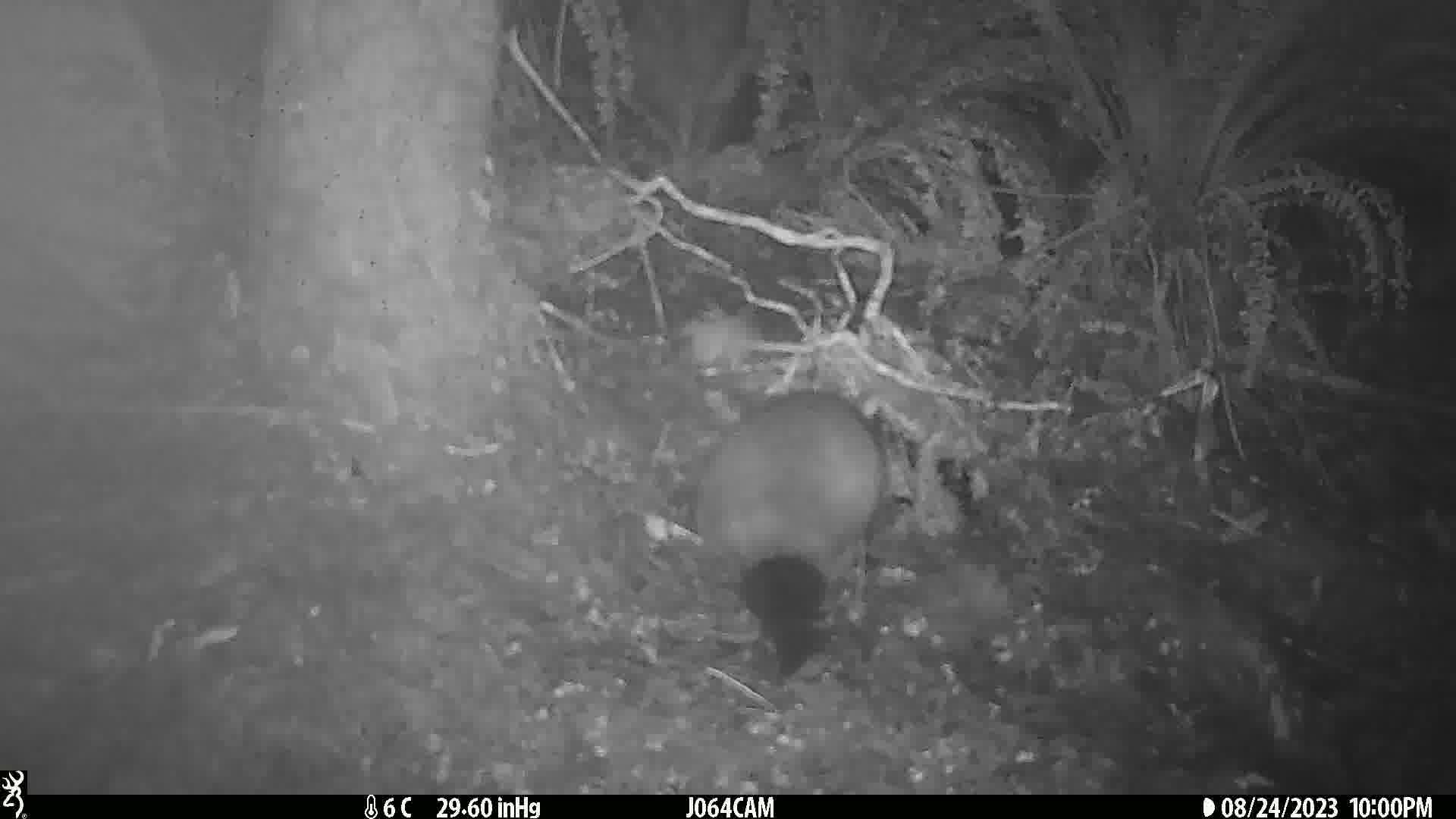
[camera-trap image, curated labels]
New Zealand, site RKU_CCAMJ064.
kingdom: Animalia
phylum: Chordata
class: Mammalia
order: Diprotodontia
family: Phalangeridae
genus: Trichosurus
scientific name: Trichosurus vulpecula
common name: common brushtail possum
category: possum